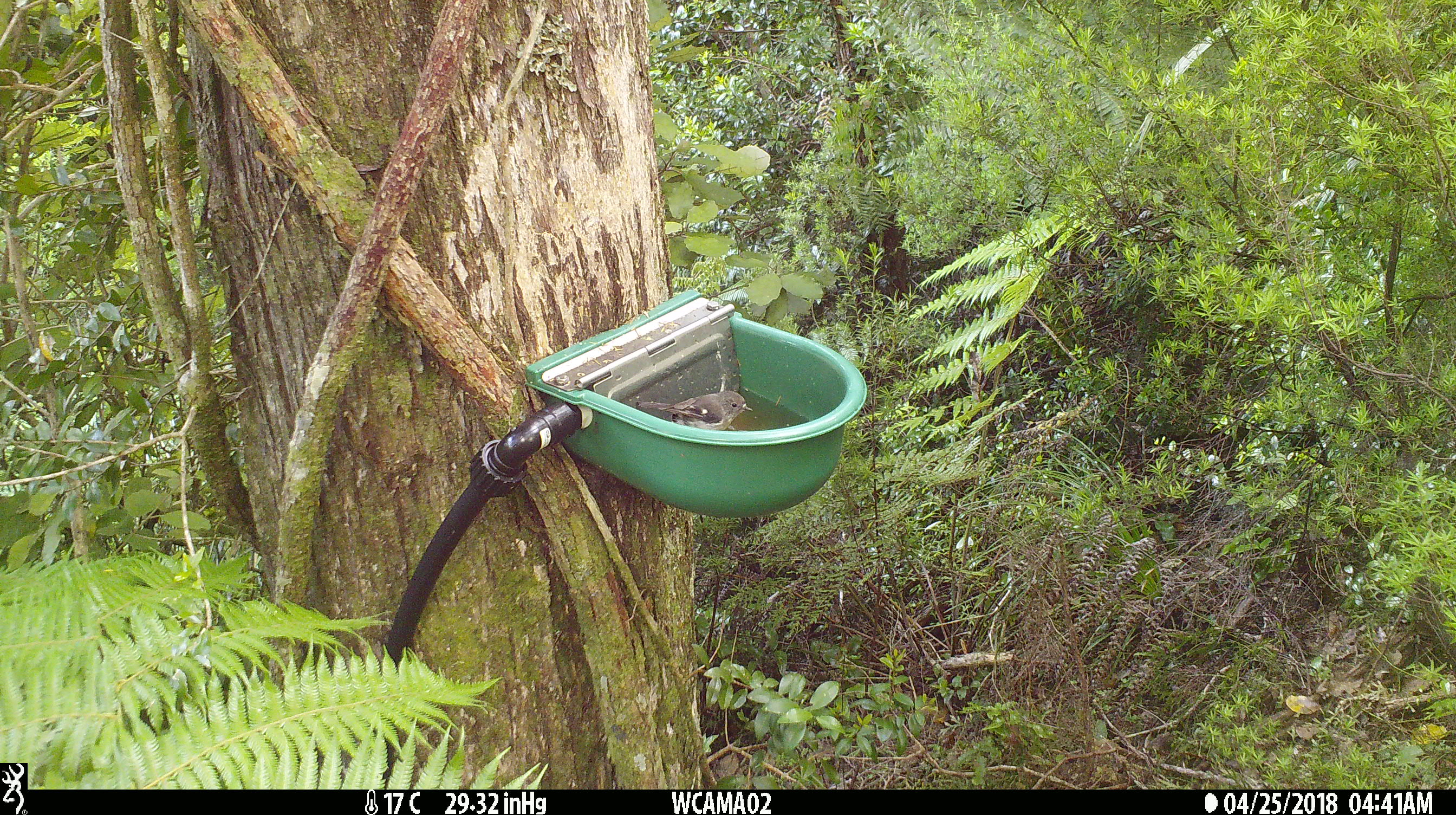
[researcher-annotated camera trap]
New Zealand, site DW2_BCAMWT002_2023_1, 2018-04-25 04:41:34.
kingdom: Animalia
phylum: Chordata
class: Aves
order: Passeriformes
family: Petroicidae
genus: Petroica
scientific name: Petroica macrocephala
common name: tomtit